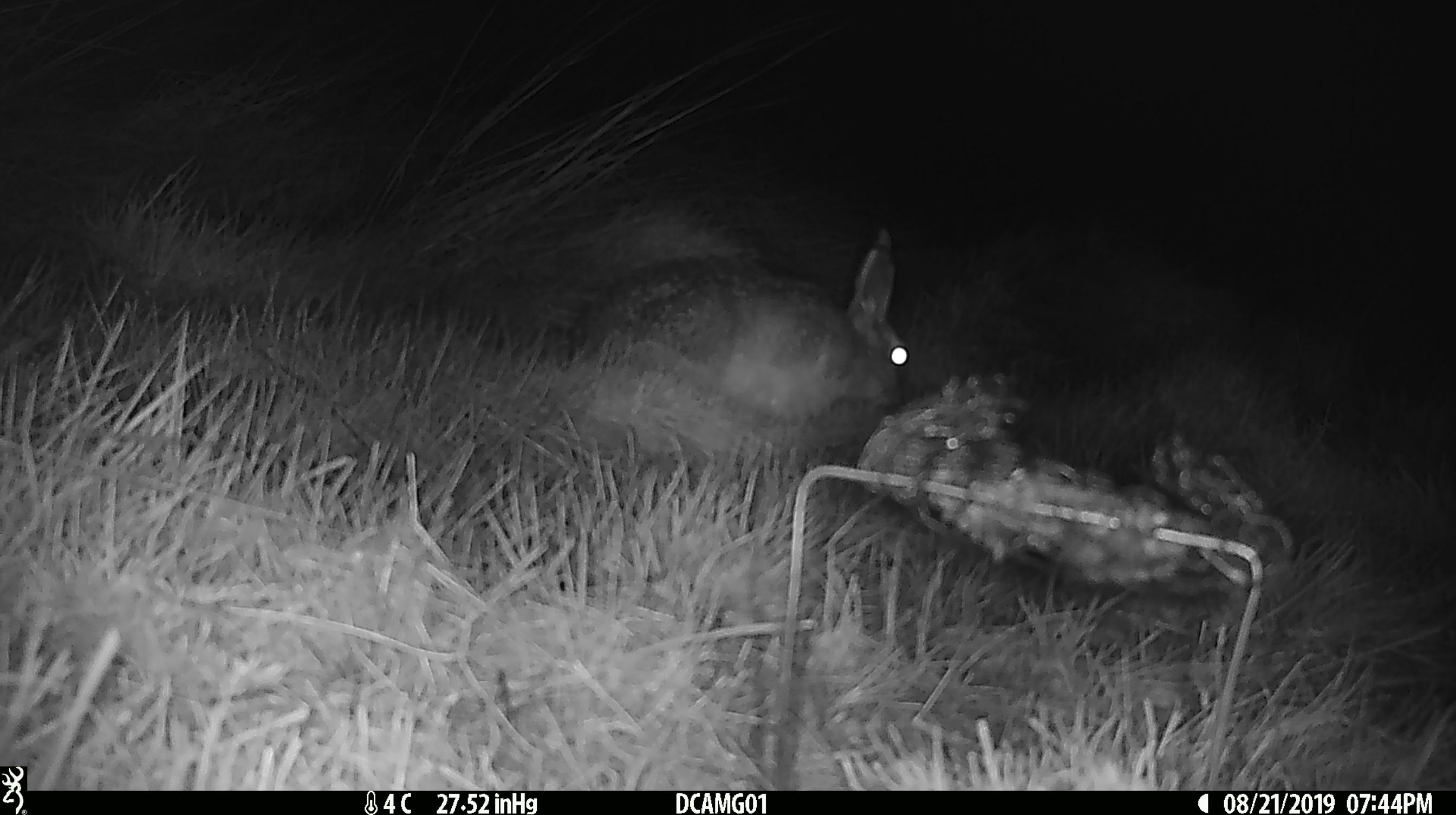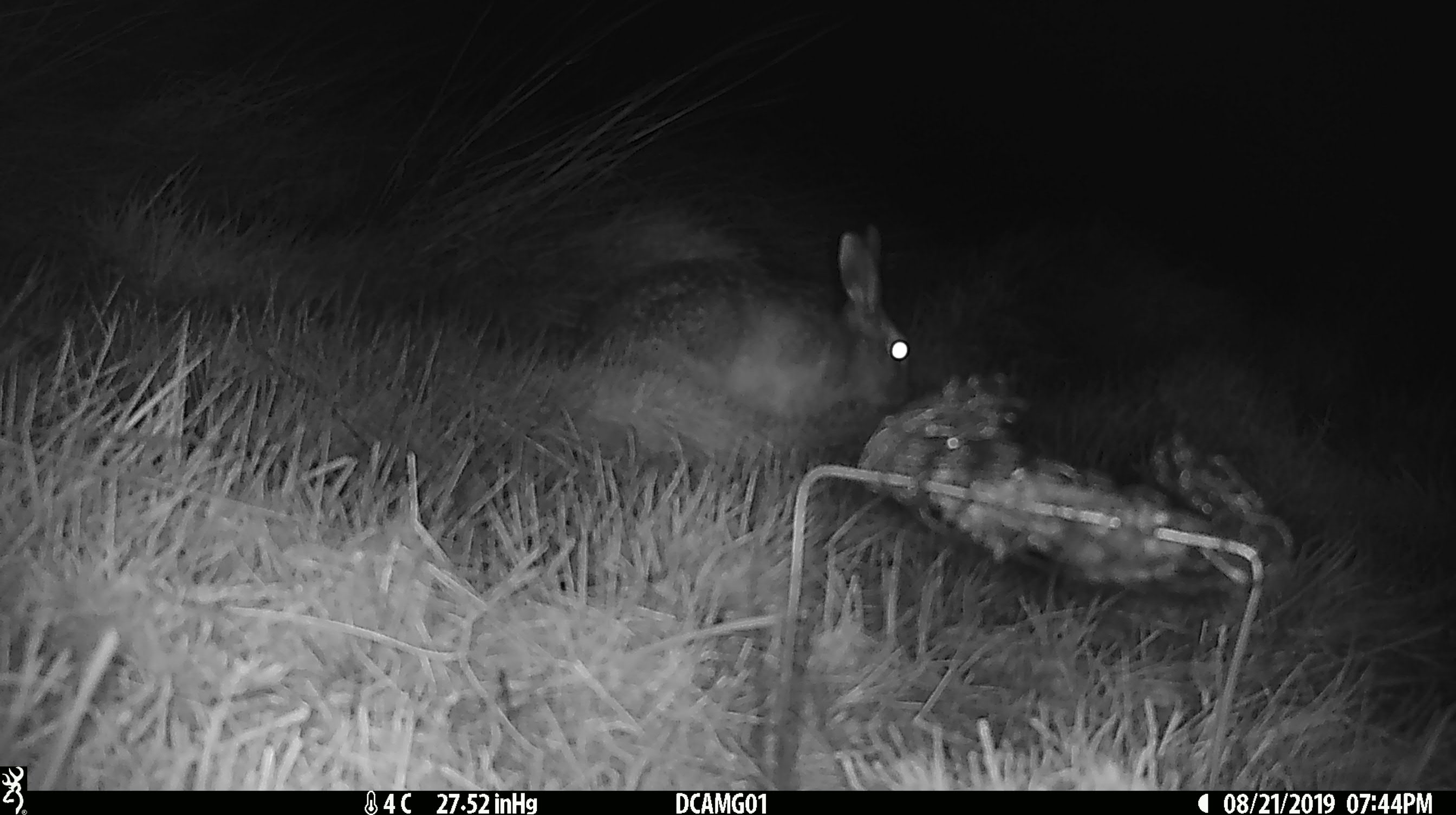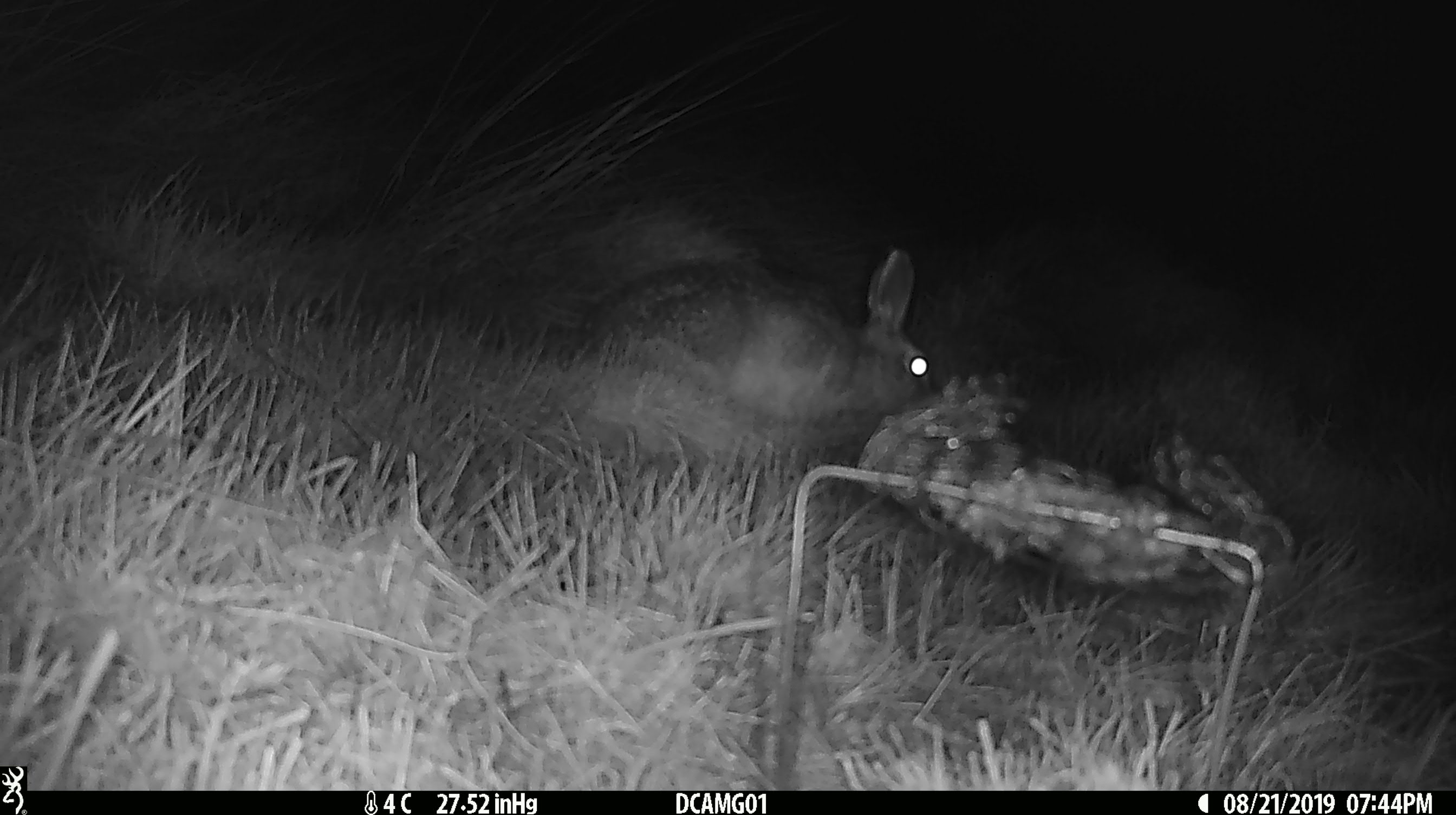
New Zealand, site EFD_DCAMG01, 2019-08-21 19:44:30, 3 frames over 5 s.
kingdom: Animalia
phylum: Chordata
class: Mammalia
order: Lagomorpha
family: Leporidae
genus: Lepus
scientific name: Lepus europaeus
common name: brown hare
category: hare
Hare (brown hare) (Lepus europaeus).